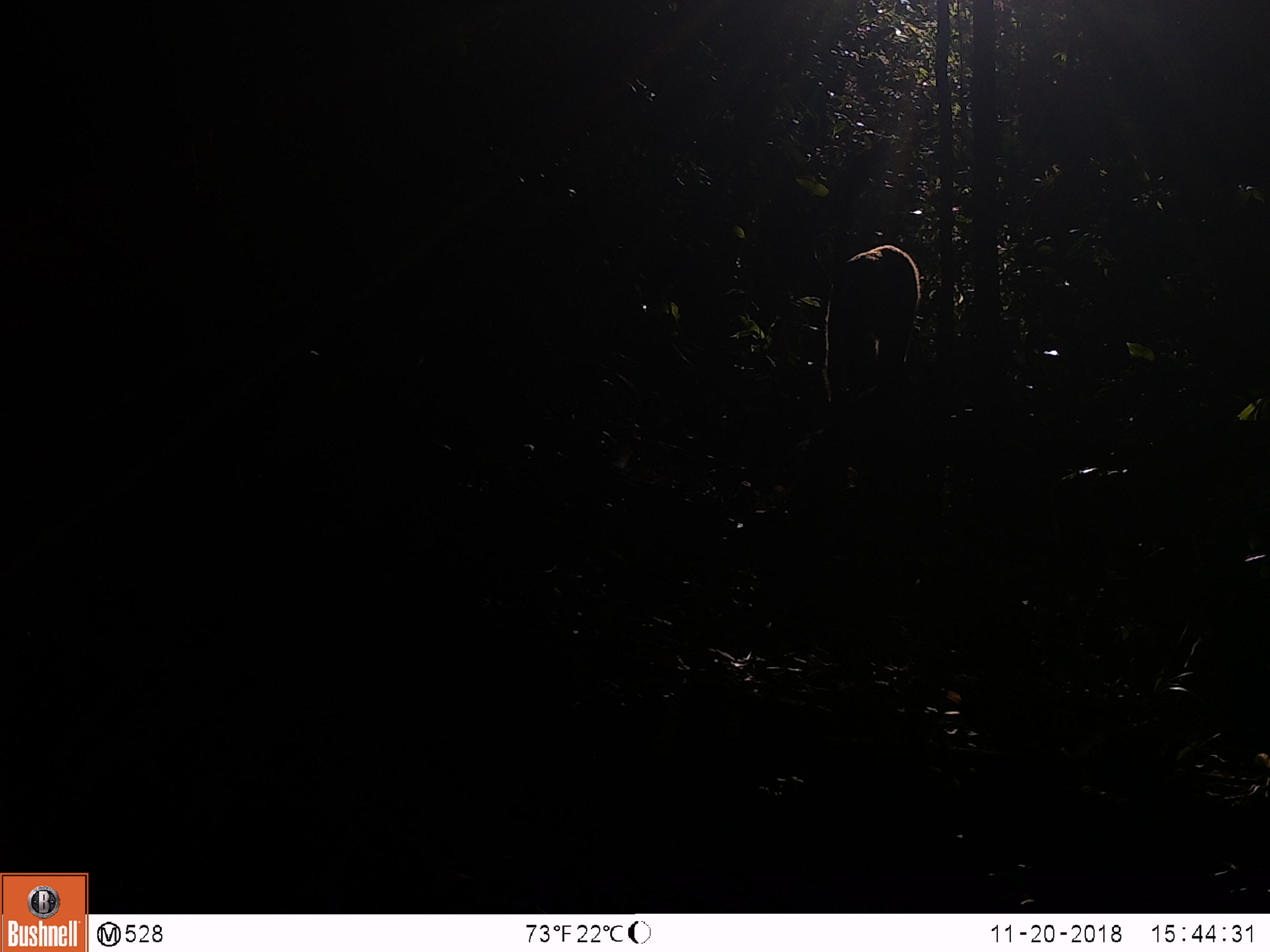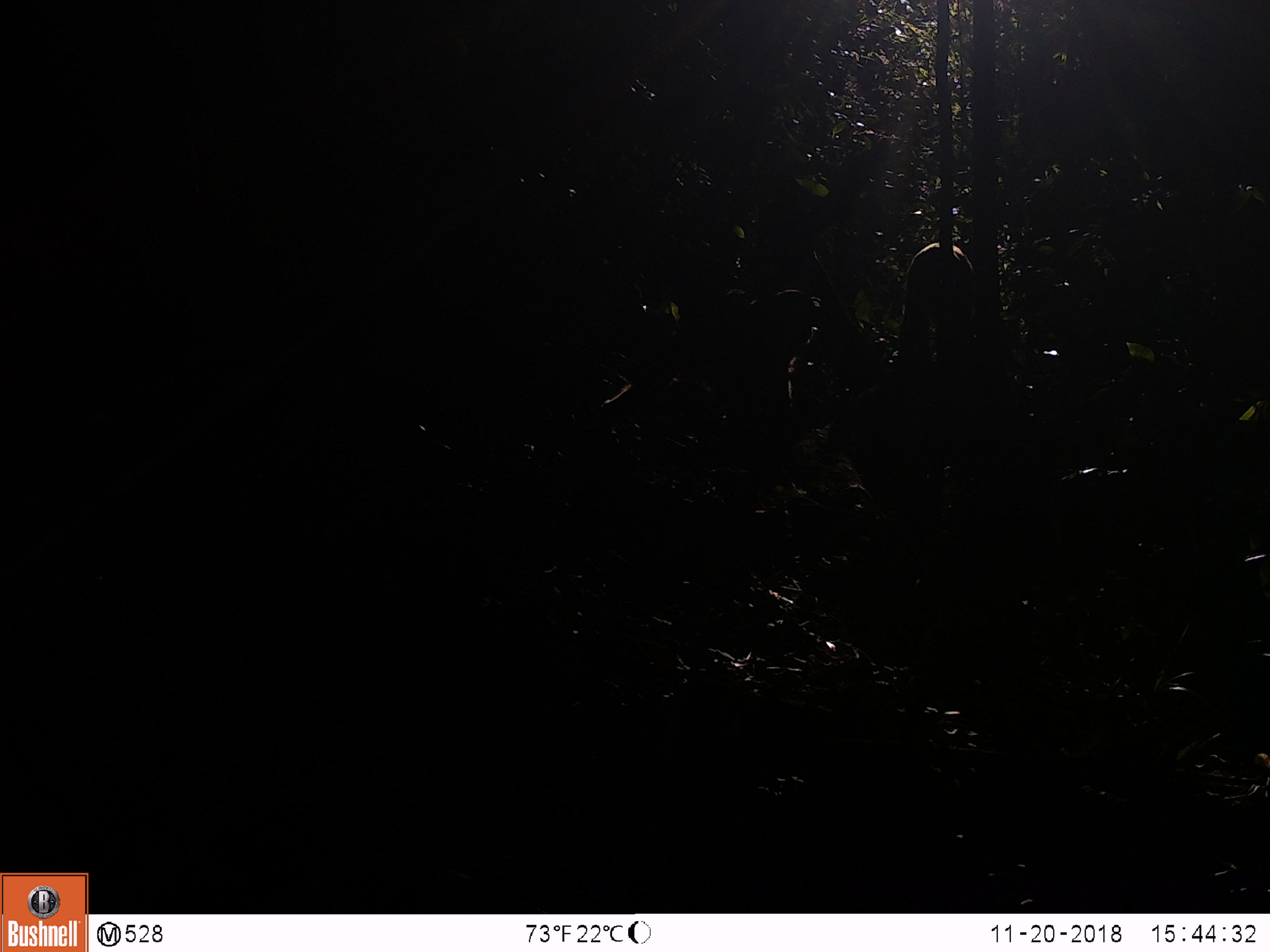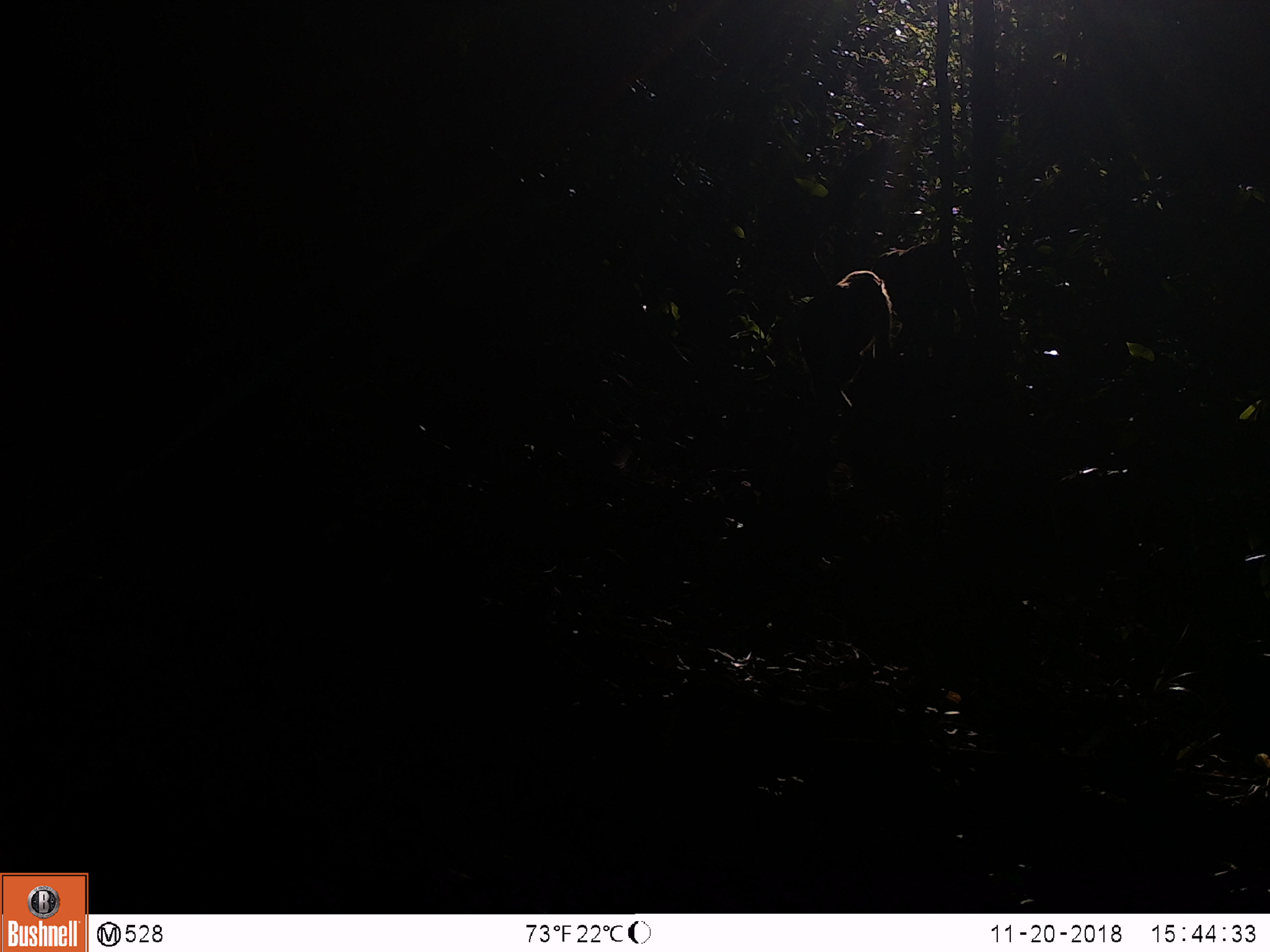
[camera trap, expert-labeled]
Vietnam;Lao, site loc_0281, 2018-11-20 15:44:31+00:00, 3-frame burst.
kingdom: Animalia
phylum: Chordata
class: Mammalia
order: Primates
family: Cercopithecidae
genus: Macaca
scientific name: Macaca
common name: macaque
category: unidentified macaque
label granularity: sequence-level